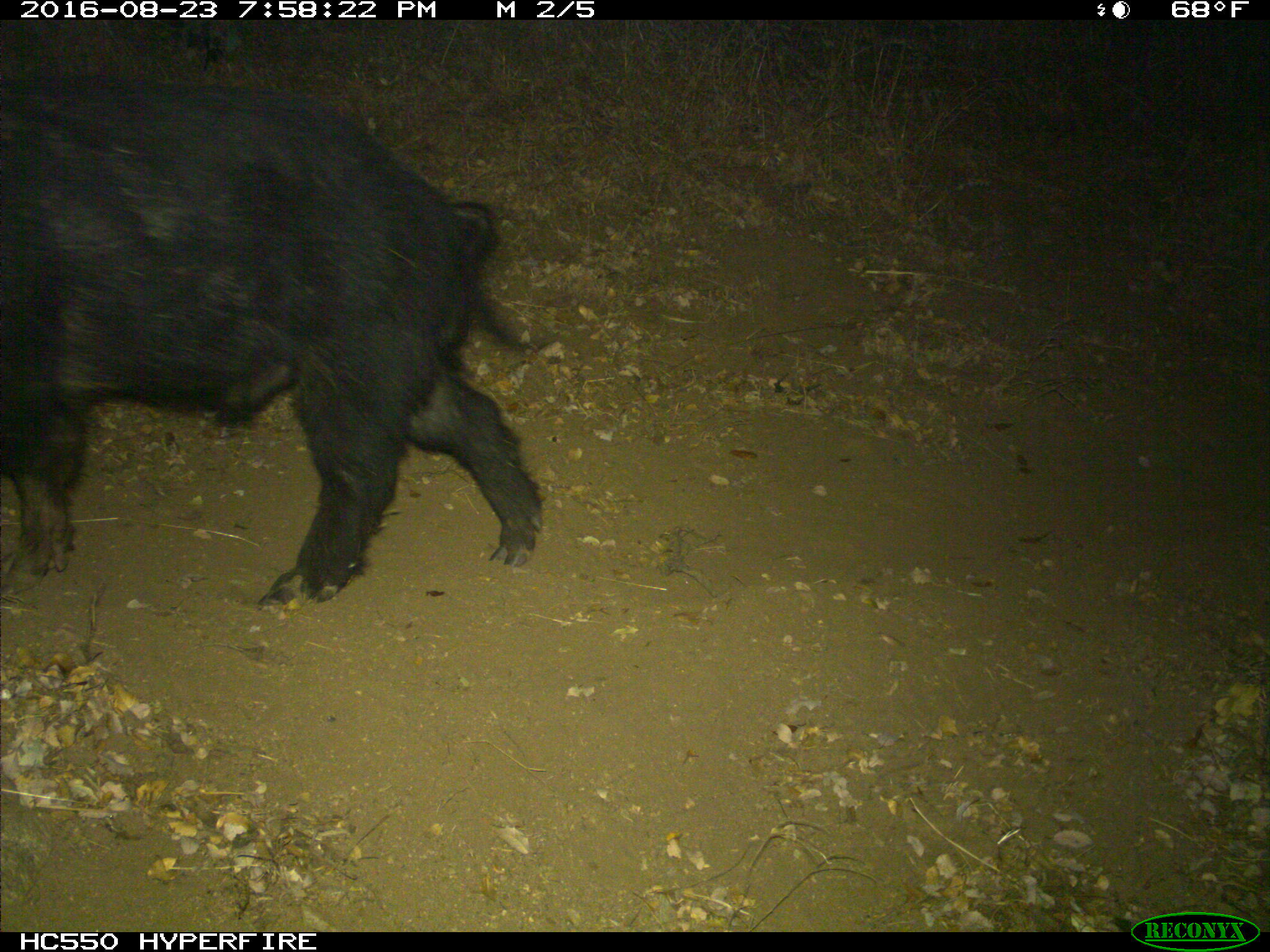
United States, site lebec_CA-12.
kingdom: Animalia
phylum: Chordata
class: Mammalia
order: Artiodactyla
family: Suidae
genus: Sus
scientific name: Sus scrofa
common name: wild boar